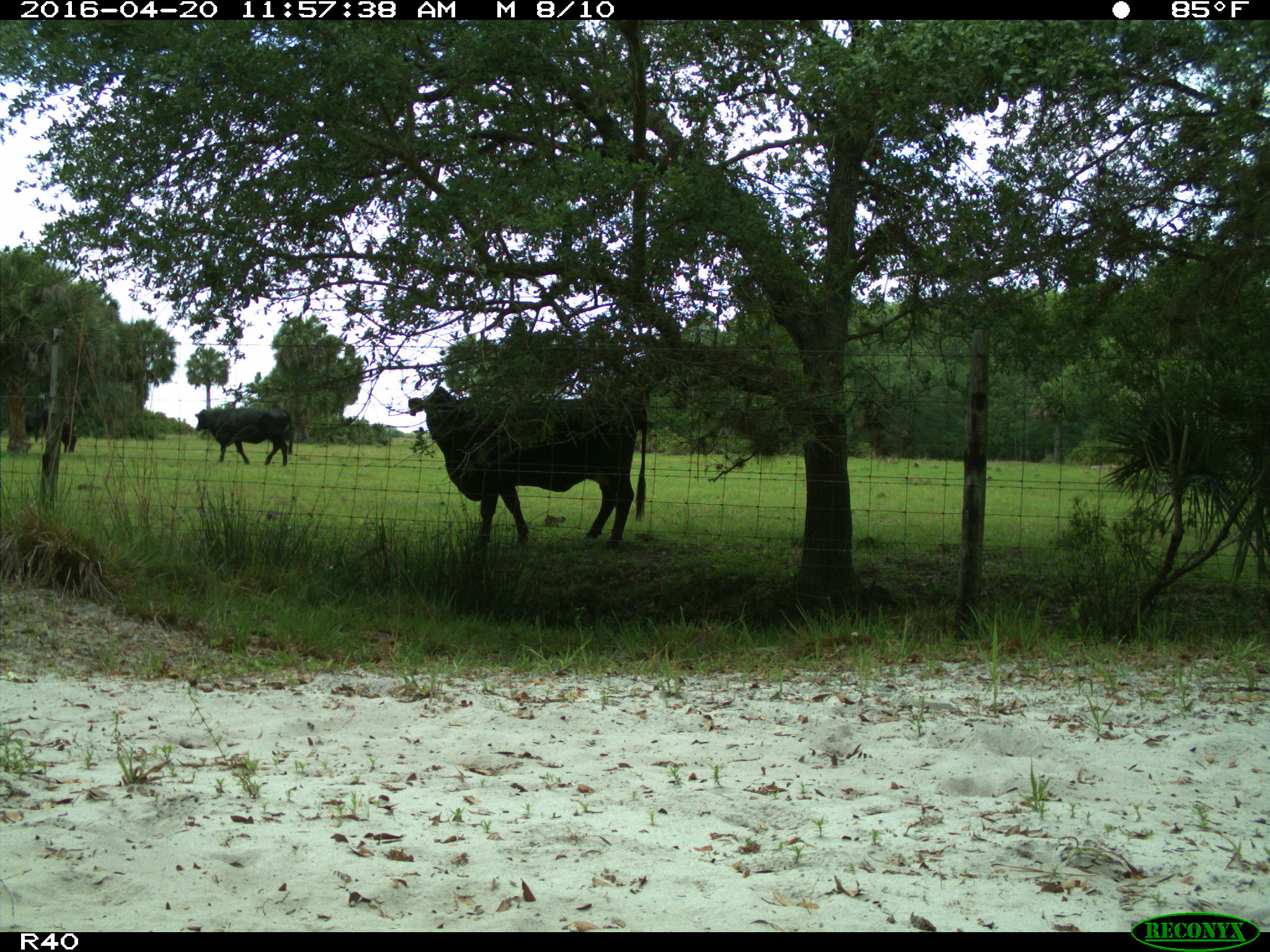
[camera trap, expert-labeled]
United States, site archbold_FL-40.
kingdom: Animalia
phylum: Chordata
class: Mammalia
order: Artiodactyla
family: Bovidae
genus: Bos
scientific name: Bos taurus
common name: domestic cow